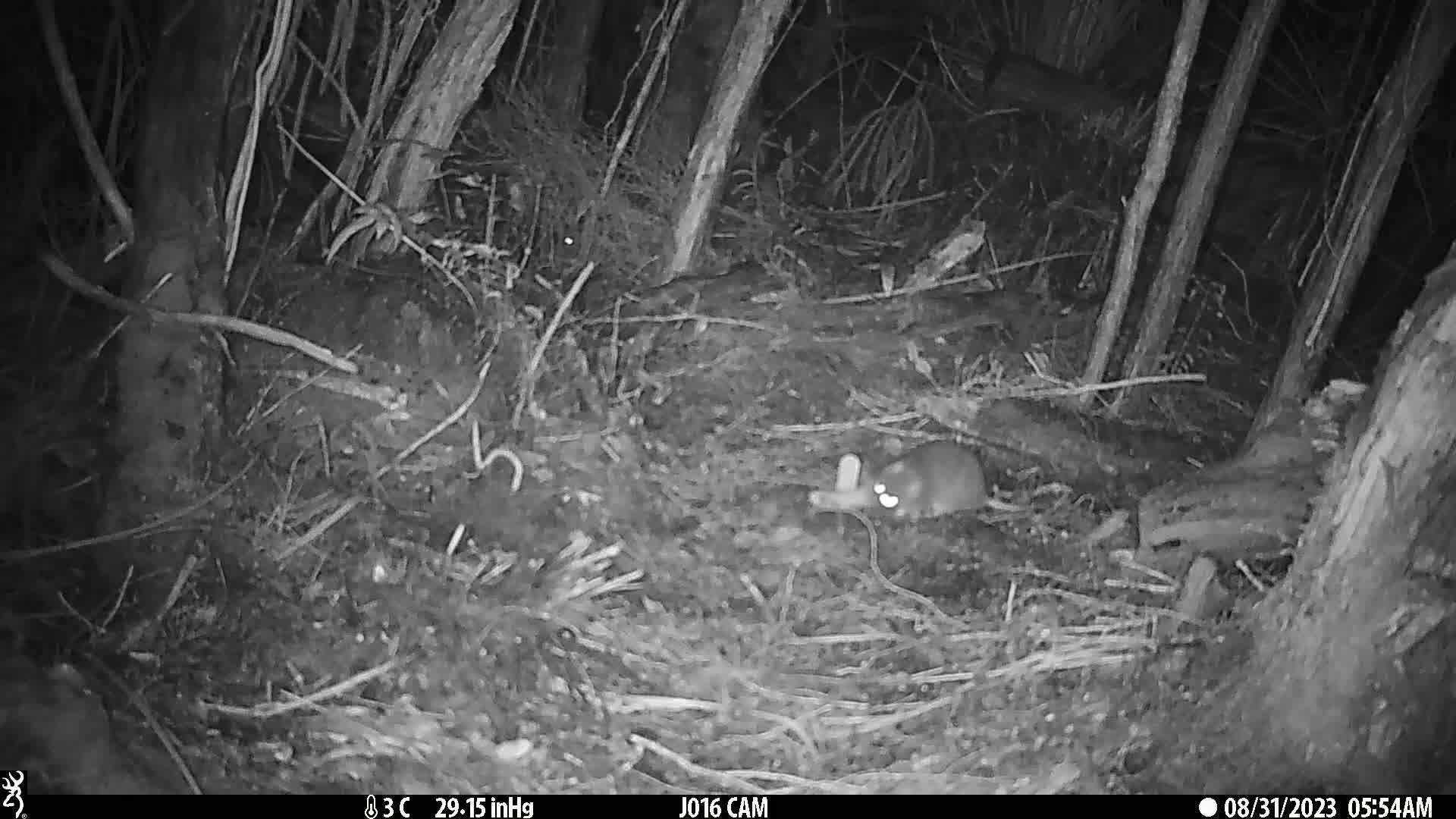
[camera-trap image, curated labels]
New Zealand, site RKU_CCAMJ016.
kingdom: Animalia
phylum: Chordata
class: Mammalia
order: Rodentia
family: Muridae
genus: Rattus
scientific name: Rattus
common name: rat